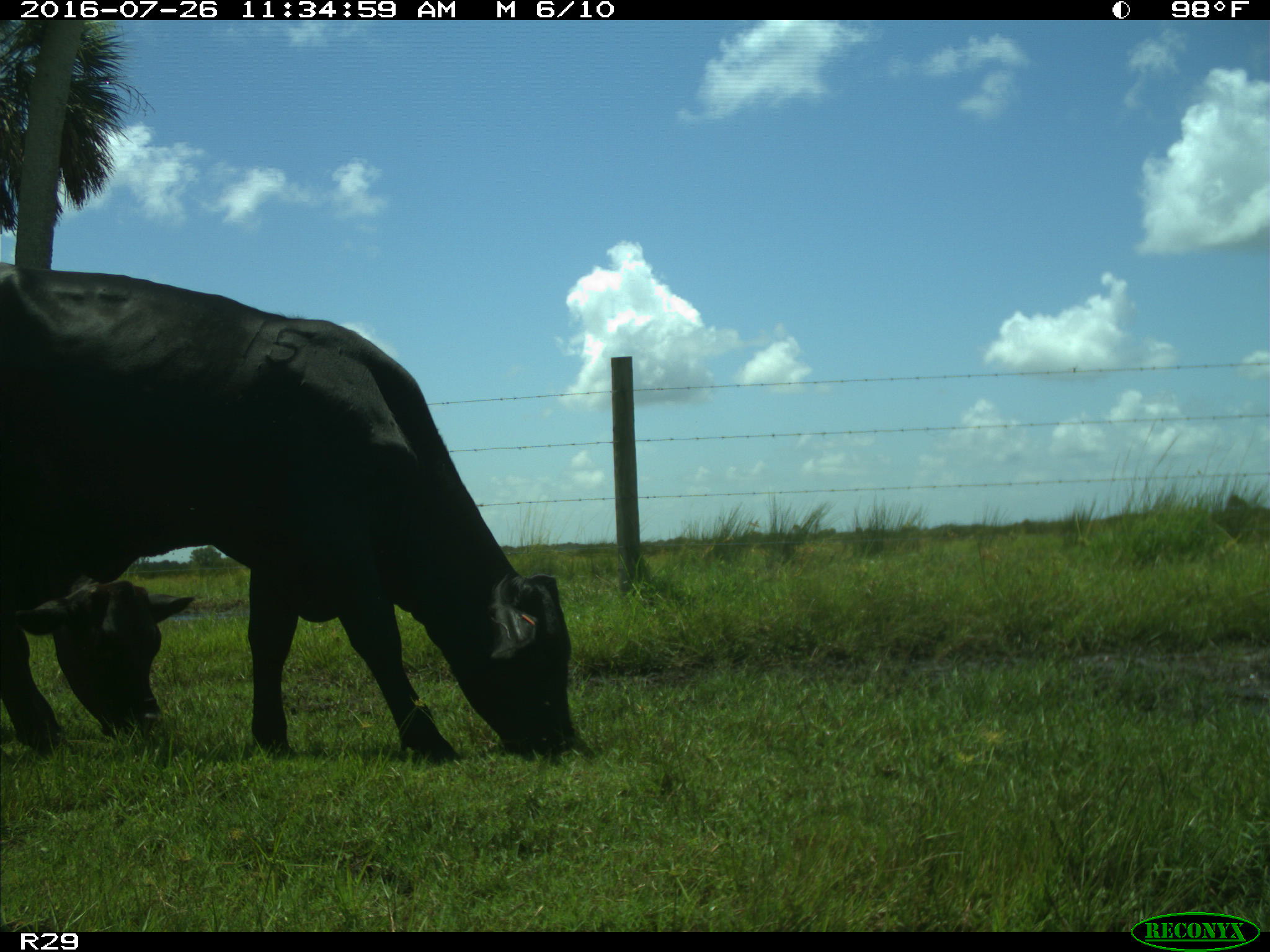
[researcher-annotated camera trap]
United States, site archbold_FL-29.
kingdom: Animalia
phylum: Chordata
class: Mammalia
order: Artiodactyla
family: Bovidae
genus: Bos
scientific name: Bos taurus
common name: domestic cow